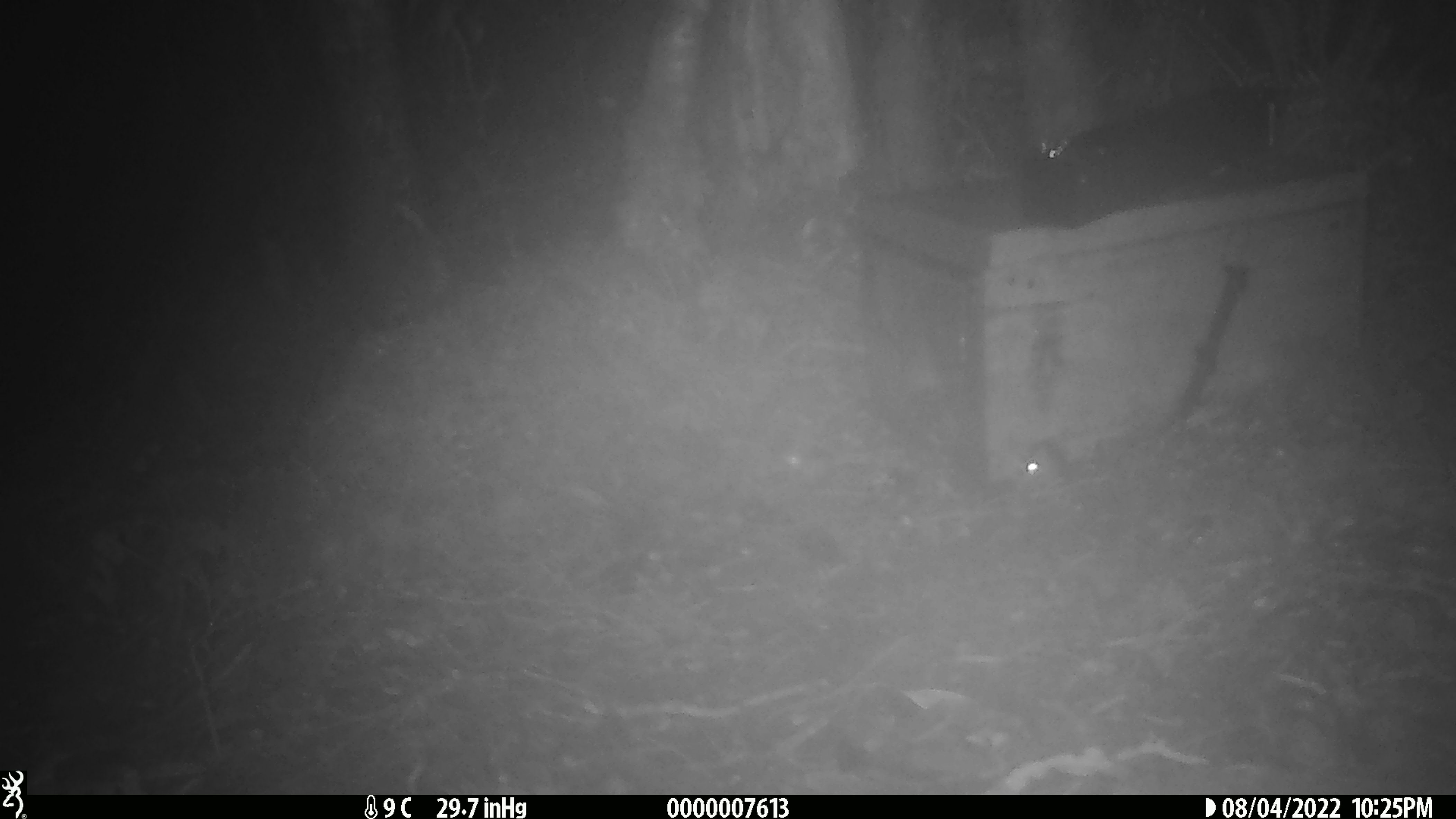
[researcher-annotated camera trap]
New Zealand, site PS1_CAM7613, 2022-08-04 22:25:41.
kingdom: Animalia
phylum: Chordata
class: Mammalia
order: Rodentia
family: Muridae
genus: Mus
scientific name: Mus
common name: mouse